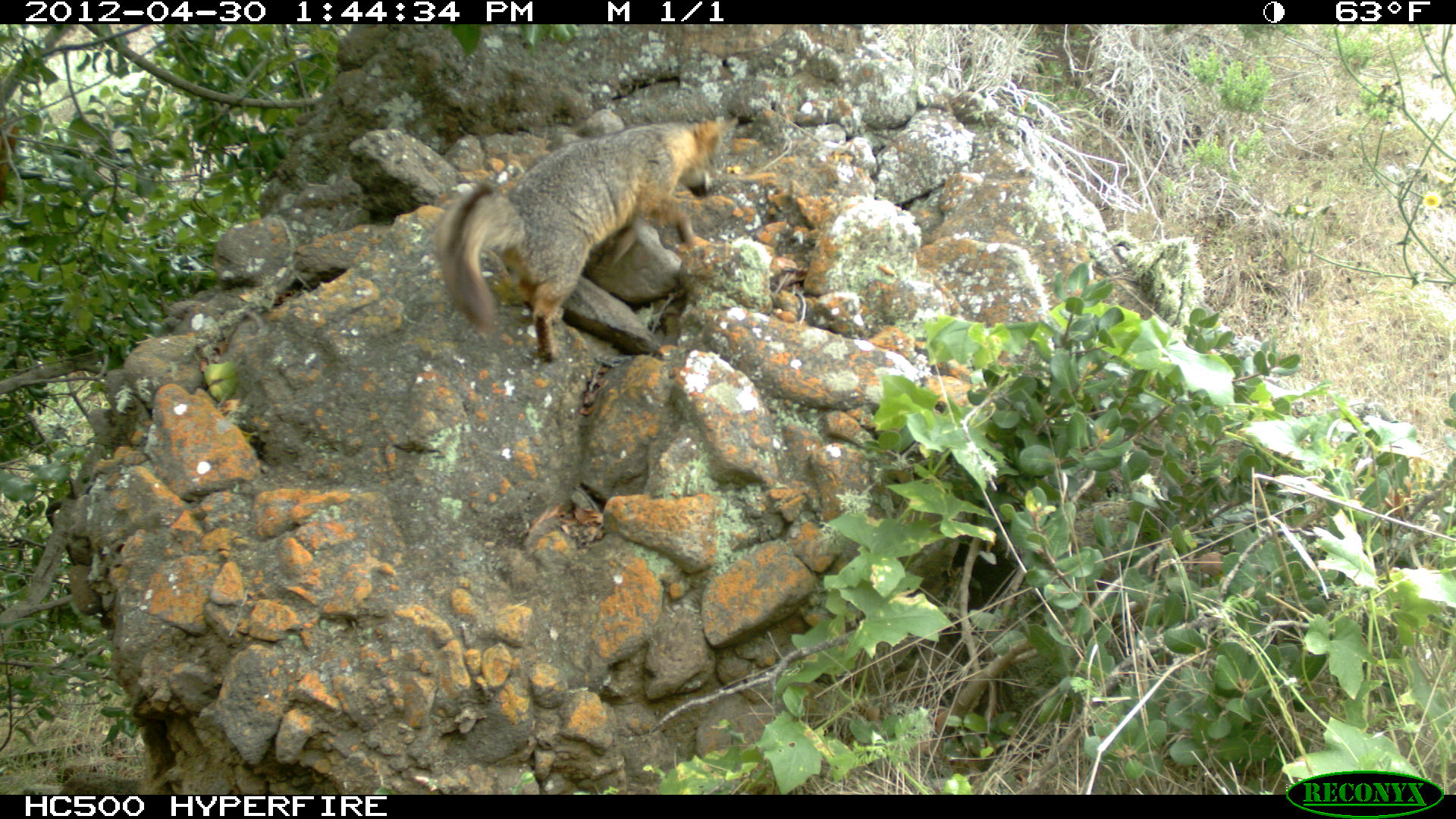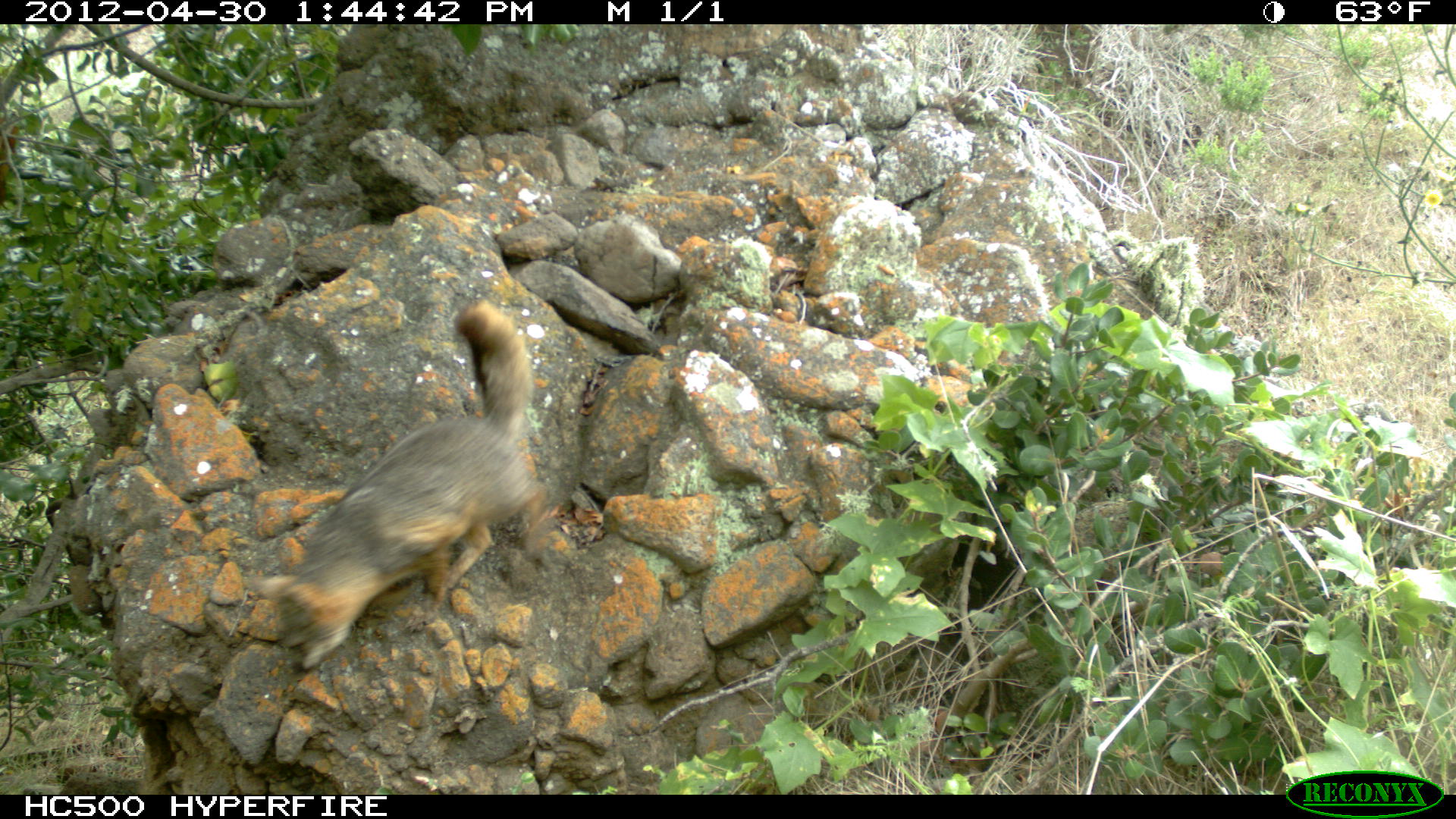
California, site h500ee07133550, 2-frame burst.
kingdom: Animalia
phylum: Chordata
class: Mammalia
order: Carnivora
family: Canidae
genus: Urocyon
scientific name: Urocyon littoralis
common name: island fox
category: fox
Fox (island fox) (Urocyon littoralis).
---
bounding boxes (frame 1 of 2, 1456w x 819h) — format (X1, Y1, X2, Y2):
fox: (436, 118, 737, 362)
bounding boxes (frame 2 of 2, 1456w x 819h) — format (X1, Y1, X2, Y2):
fox: (249, 301, 545, 673)